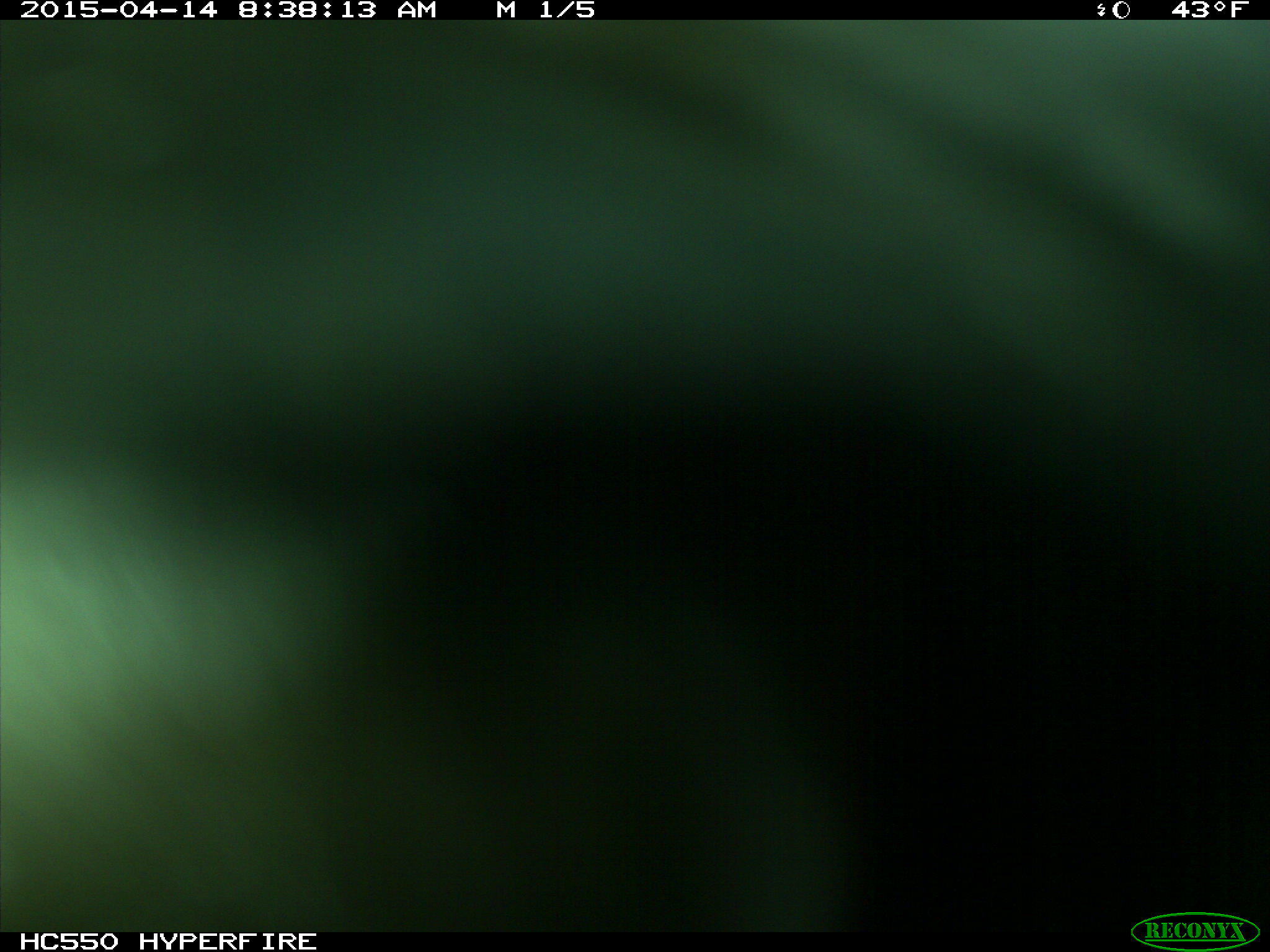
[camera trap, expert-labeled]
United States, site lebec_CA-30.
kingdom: Animalia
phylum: Chordata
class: Mammalia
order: Artiodactyla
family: Bovidae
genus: Bos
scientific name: Bos taurus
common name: domestic cow